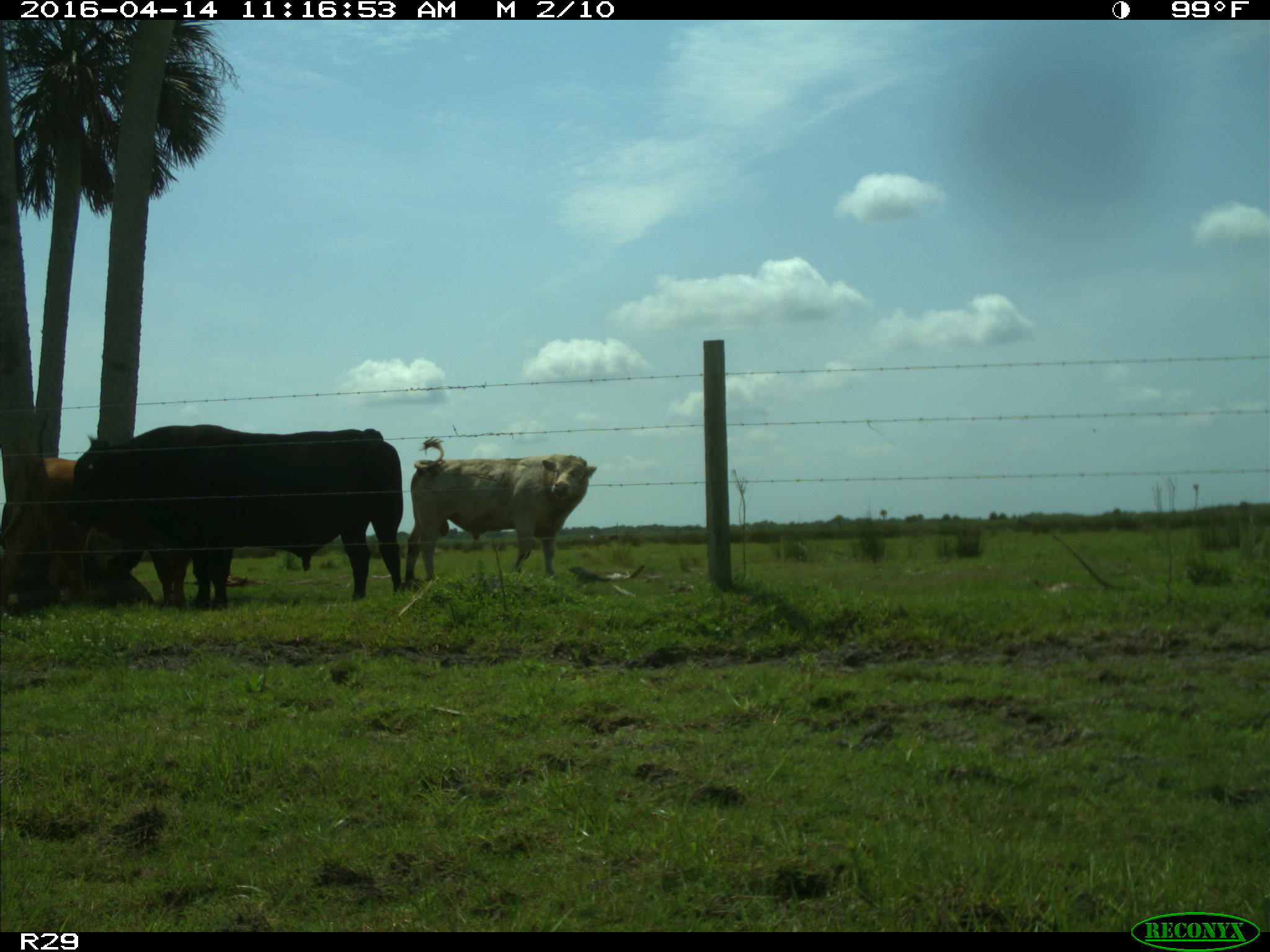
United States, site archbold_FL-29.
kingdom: Animalia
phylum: Chordata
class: Mammalia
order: Artiodactyla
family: Bovidae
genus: Bos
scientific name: Bos taurus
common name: domestic cow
Bos taurus (domestic cow).